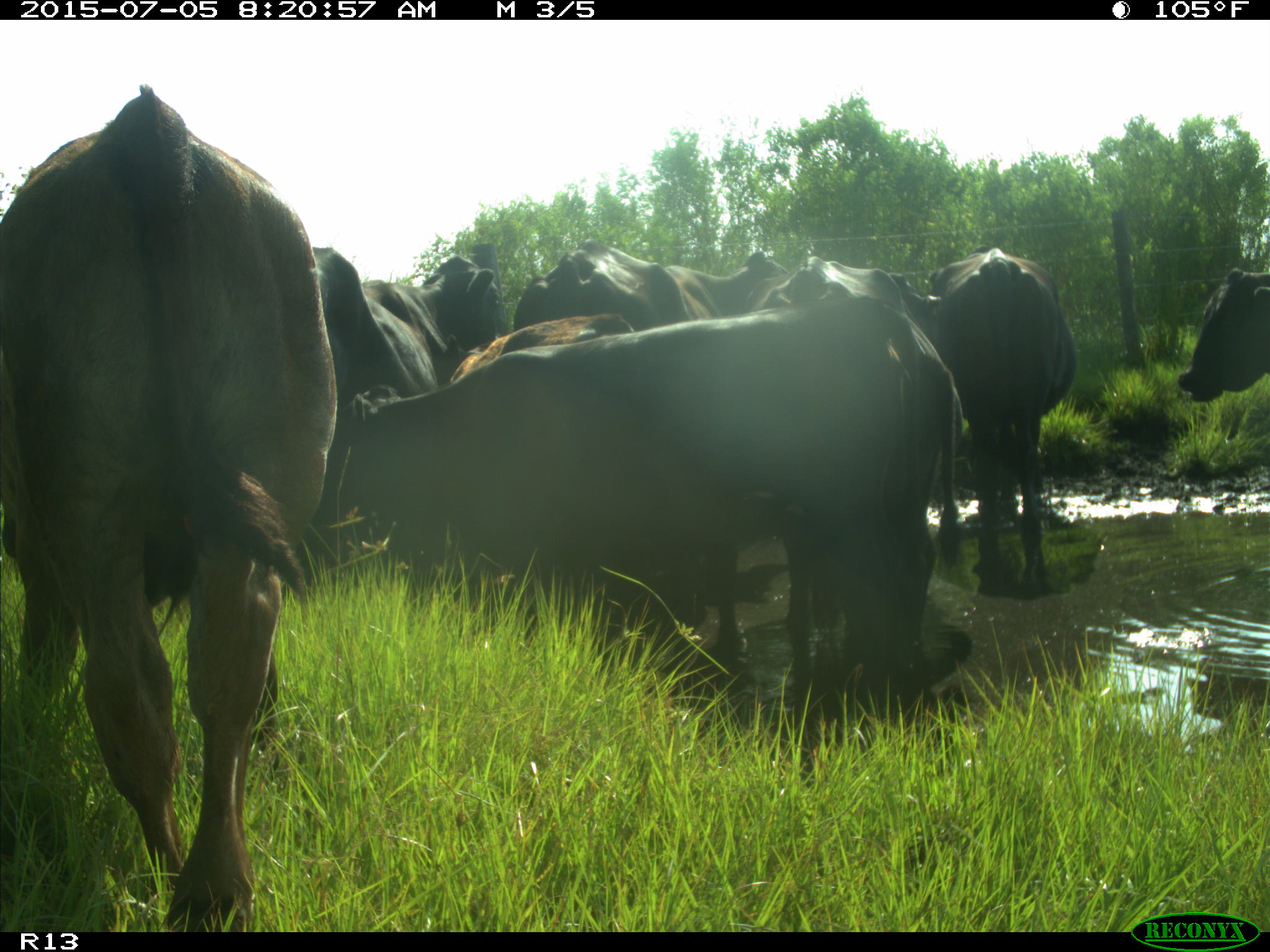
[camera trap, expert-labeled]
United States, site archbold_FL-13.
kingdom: Animalia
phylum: Chordata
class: Mammalia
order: Artiodactyla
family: Bovidae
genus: Bos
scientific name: Bos taurus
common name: domestic cow